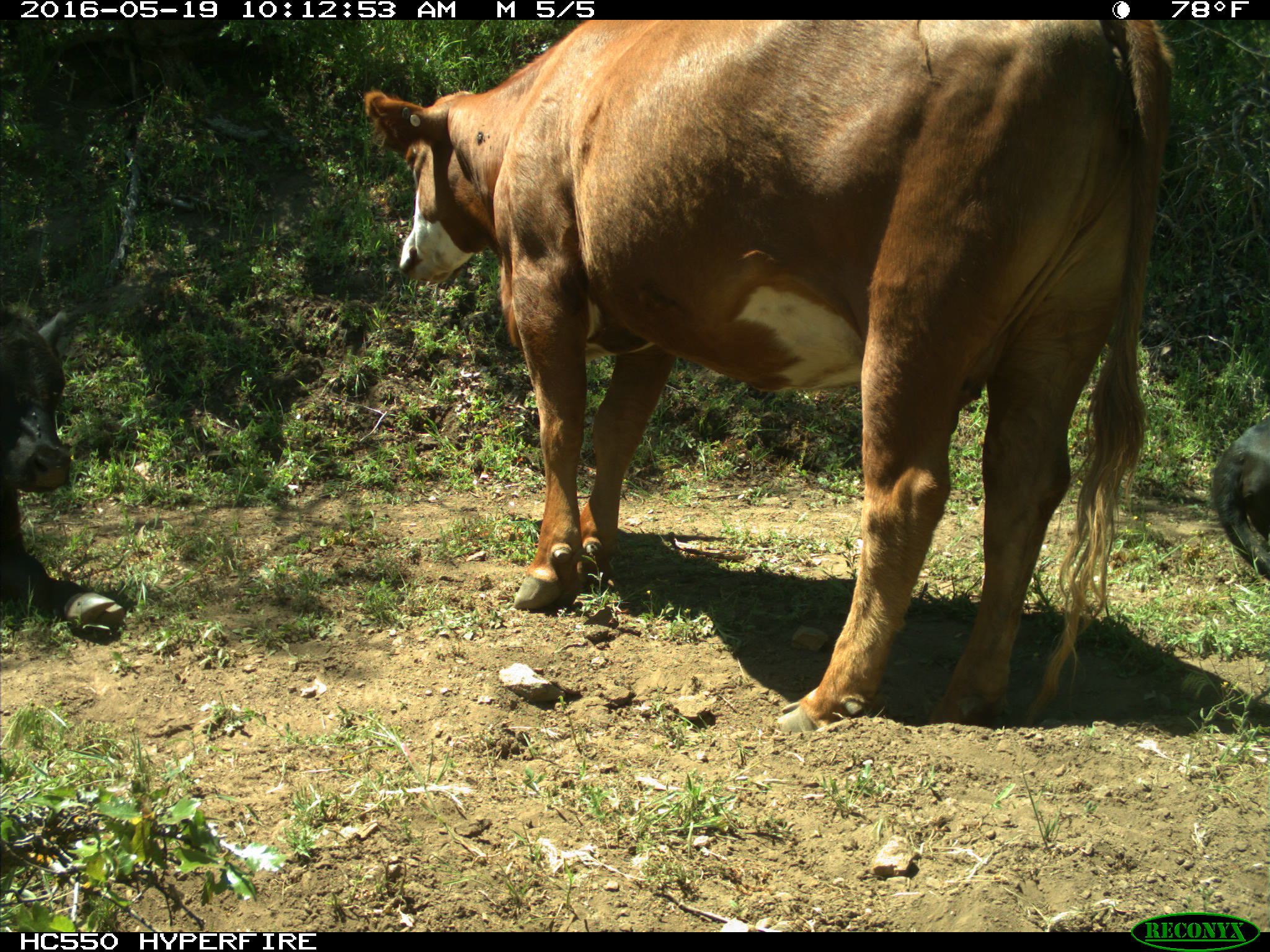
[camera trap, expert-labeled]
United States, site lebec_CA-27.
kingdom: Animalia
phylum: Chordata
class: Mammalia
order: Artiodactyla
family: Bovidae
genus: Bos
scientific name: Bos taurus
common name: domestic cow